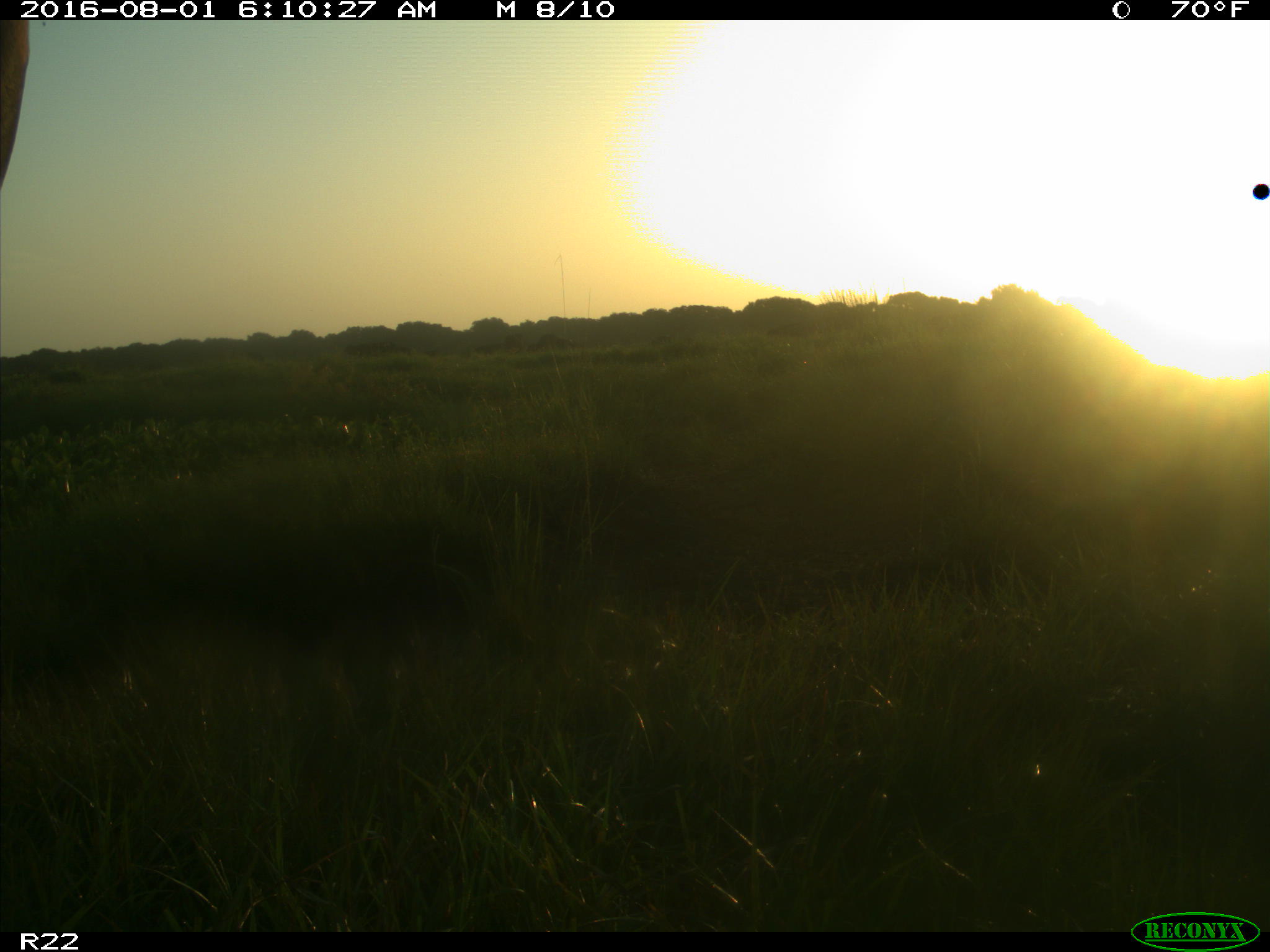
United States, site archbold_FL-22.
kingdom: Animalia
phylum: Chordata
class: Mammalia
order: Artiodactyla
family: Bovidae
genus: Bos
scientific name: Bos taurus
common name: domestic cow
Bos taurus (domestic cow).